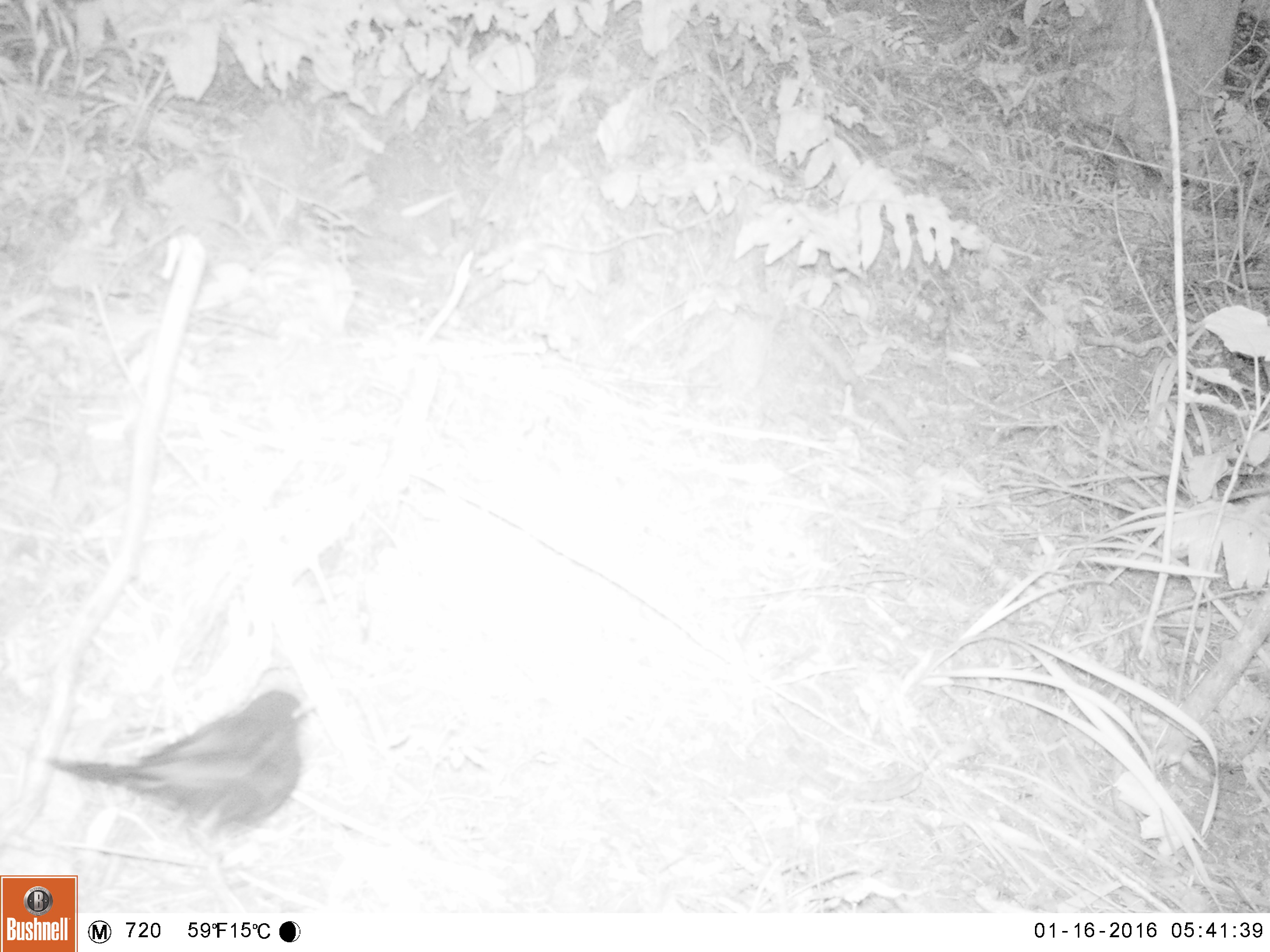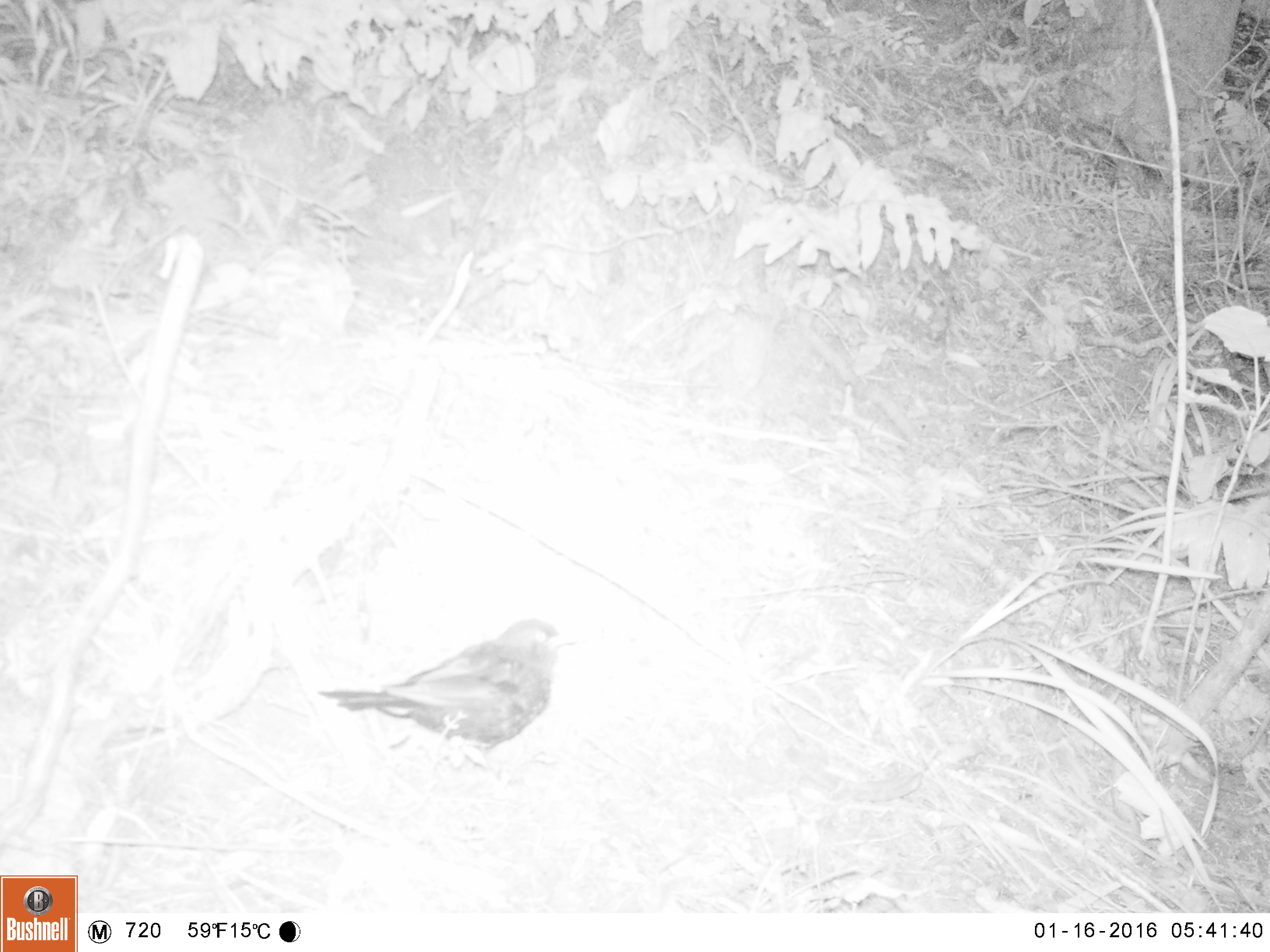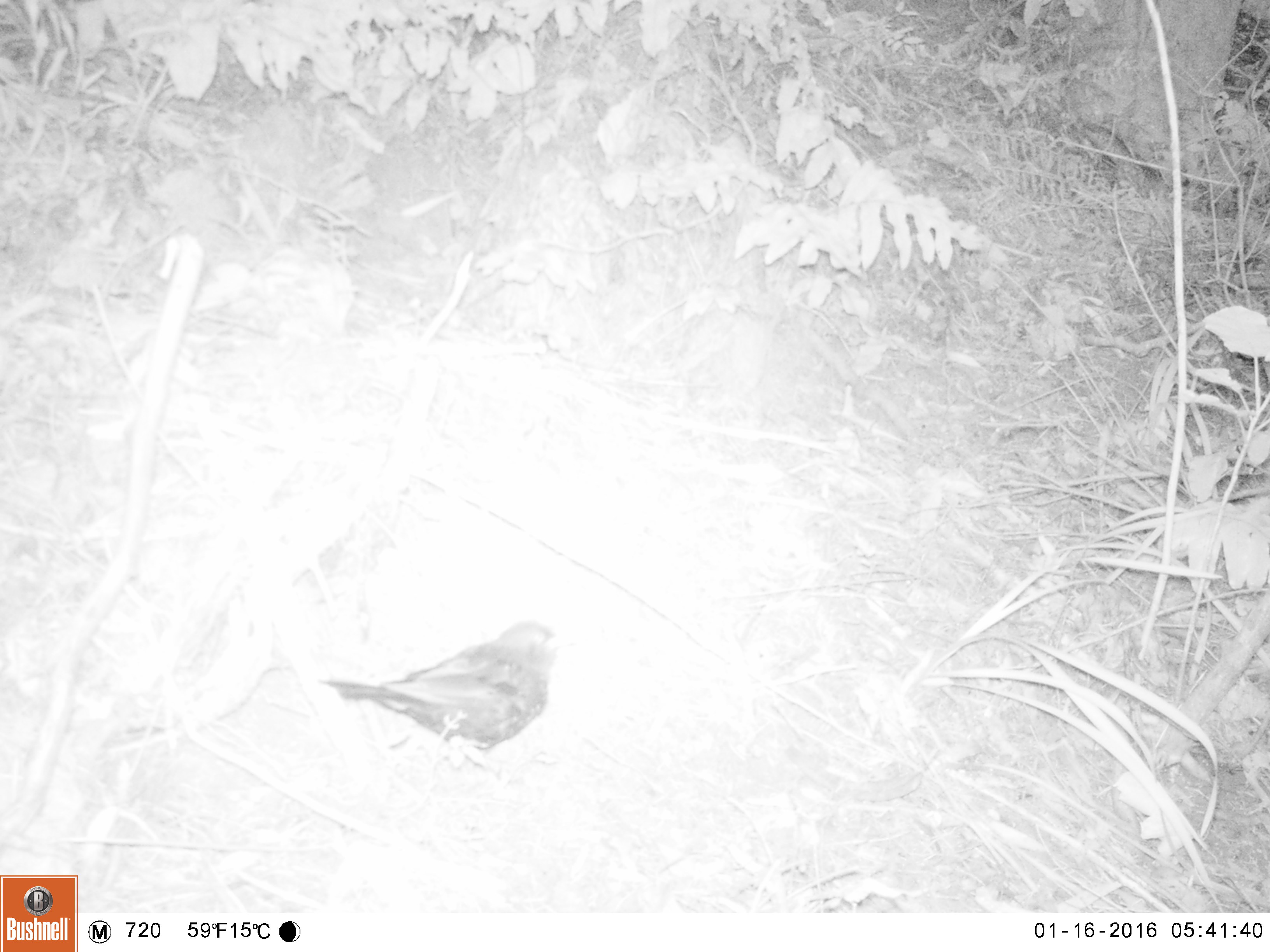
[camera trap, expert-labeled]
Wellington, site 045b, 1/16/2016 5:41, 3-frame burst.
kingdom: Animalia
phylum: Chordata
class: Aves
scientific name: Aves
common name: bird